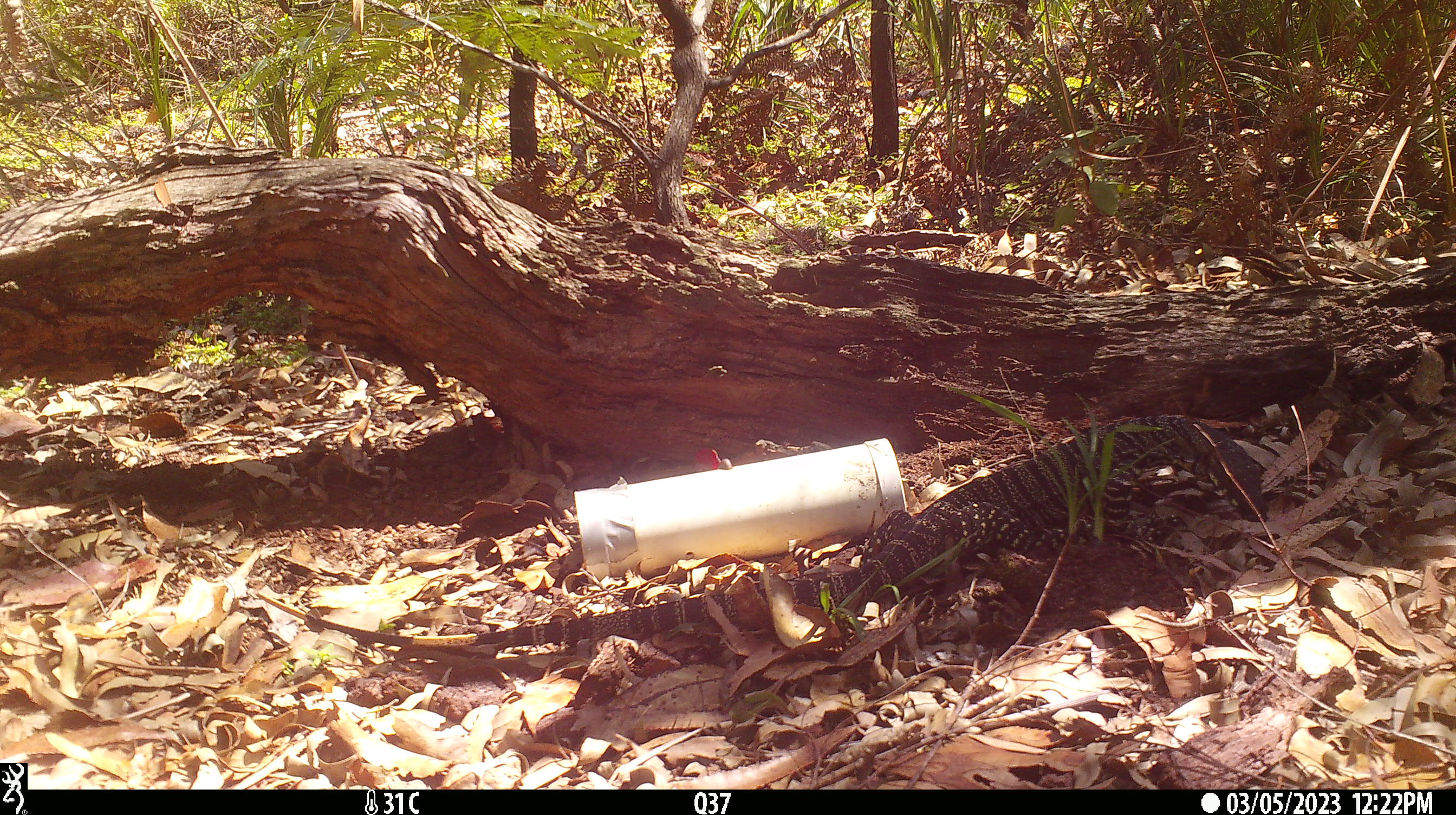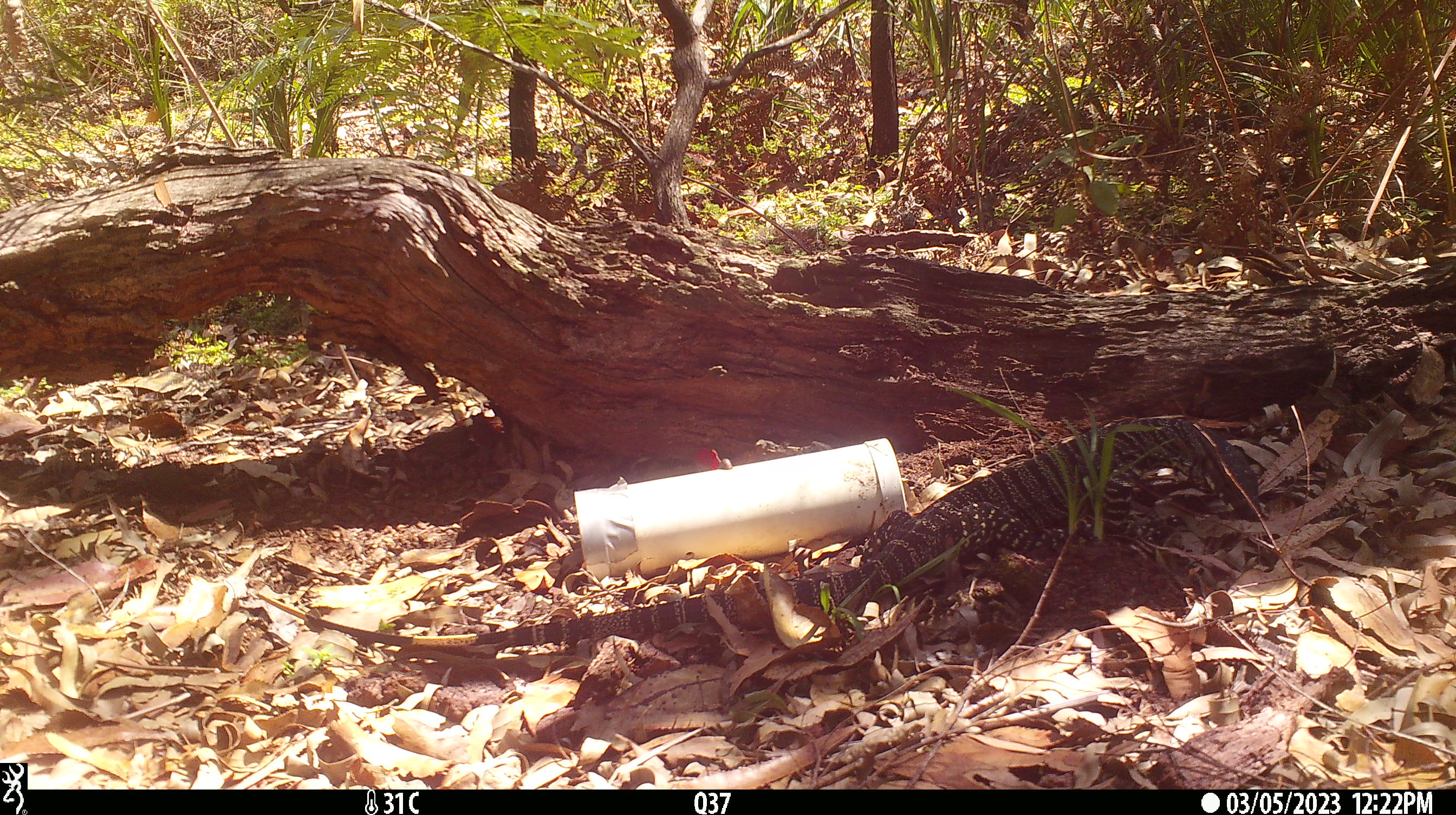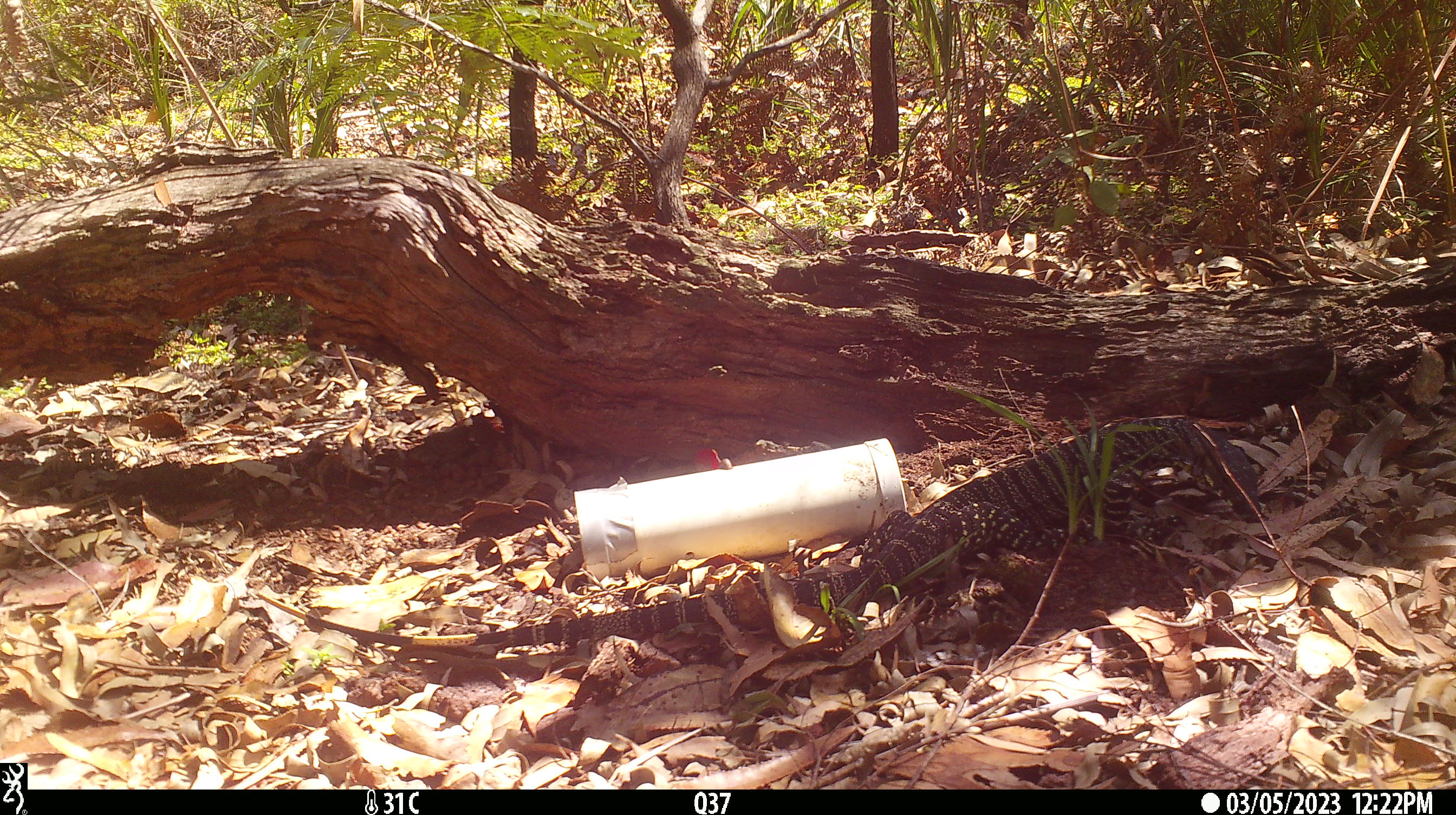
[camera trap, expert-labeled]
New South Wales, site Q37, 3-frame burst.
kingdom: Animalia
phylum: Chordata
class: Reptilia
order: Squamata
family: Varanidae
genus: Varanus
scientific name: Varanus varius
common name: lace monitor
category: goanna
Goanna (lace monitor) (Varanus varius).